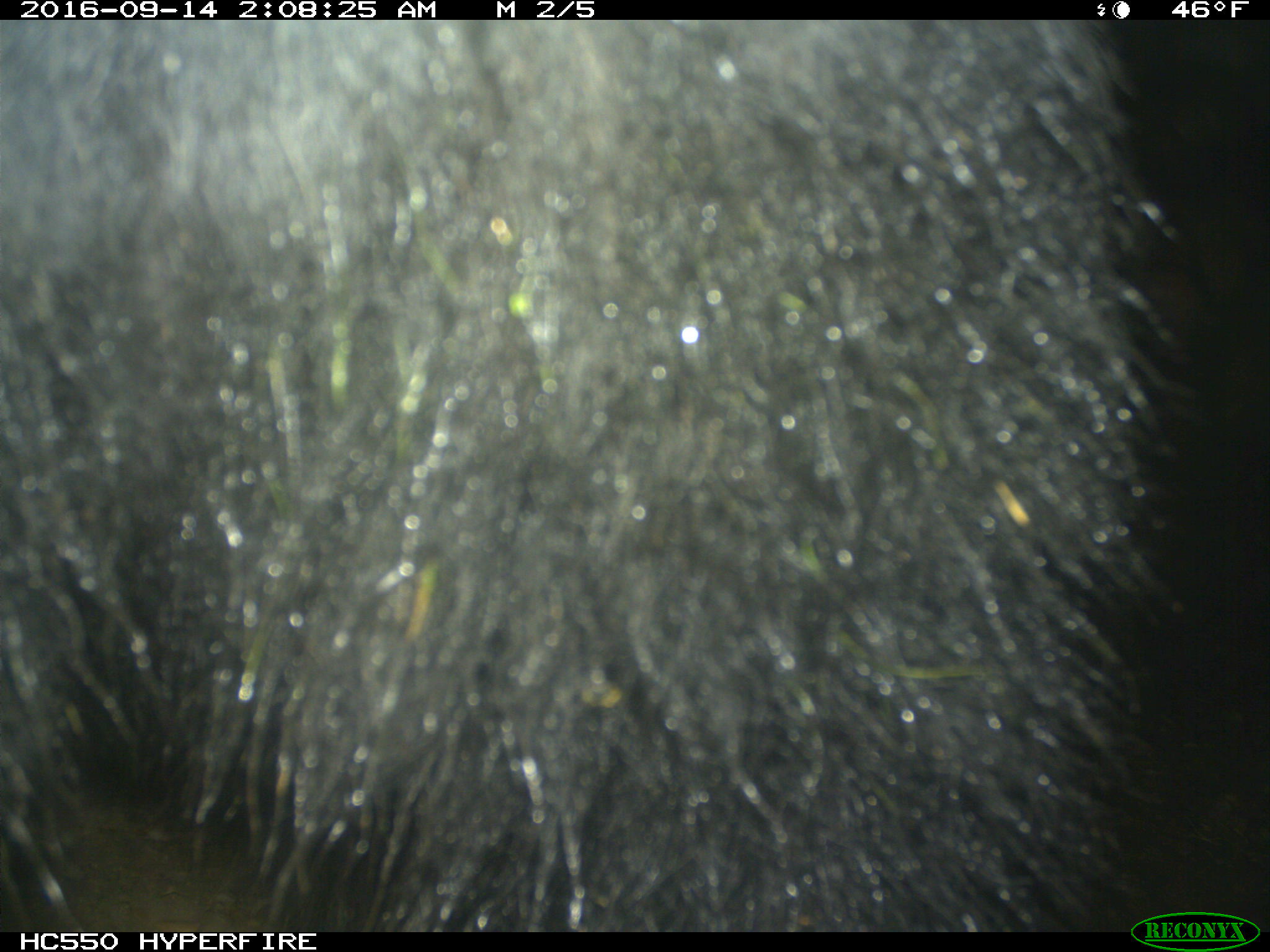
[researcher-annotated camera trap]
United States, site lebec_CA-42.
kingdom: Animalia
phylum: Chordata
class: Mammalia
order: Carnivora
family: Ursidae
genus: Ursus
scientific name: Ursus americanus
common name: american black bear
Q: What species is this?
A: Ursus americanus (american black bear).